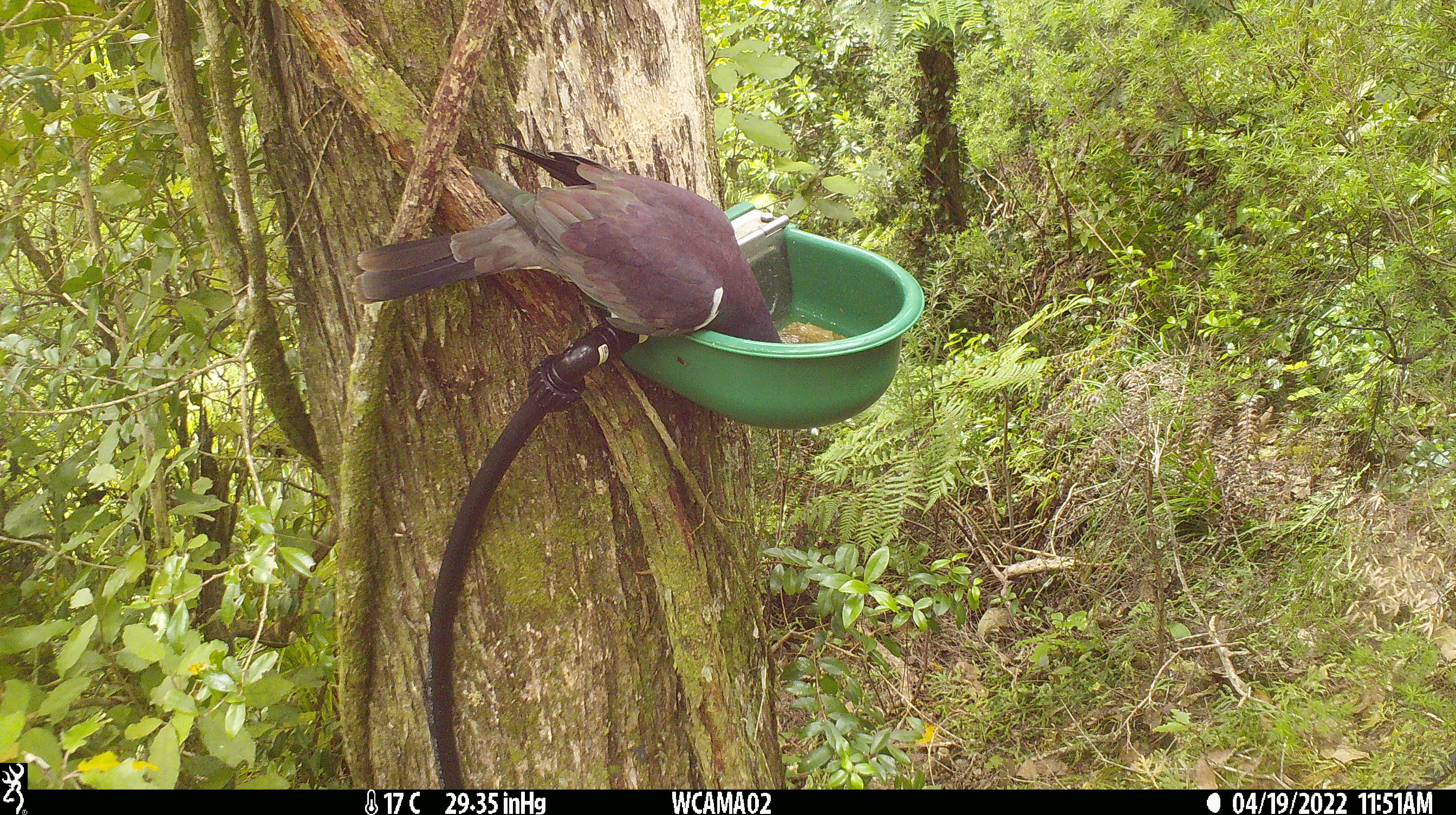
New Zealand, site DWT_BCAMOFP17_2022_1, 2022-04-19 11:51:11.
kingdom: Animalia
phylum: Chordata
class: Aves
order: Columbiformes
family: Columbidae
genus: Hemiphaga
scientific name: Hemiphaga novaeseelandiae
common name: new zealand pigeon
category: kereru